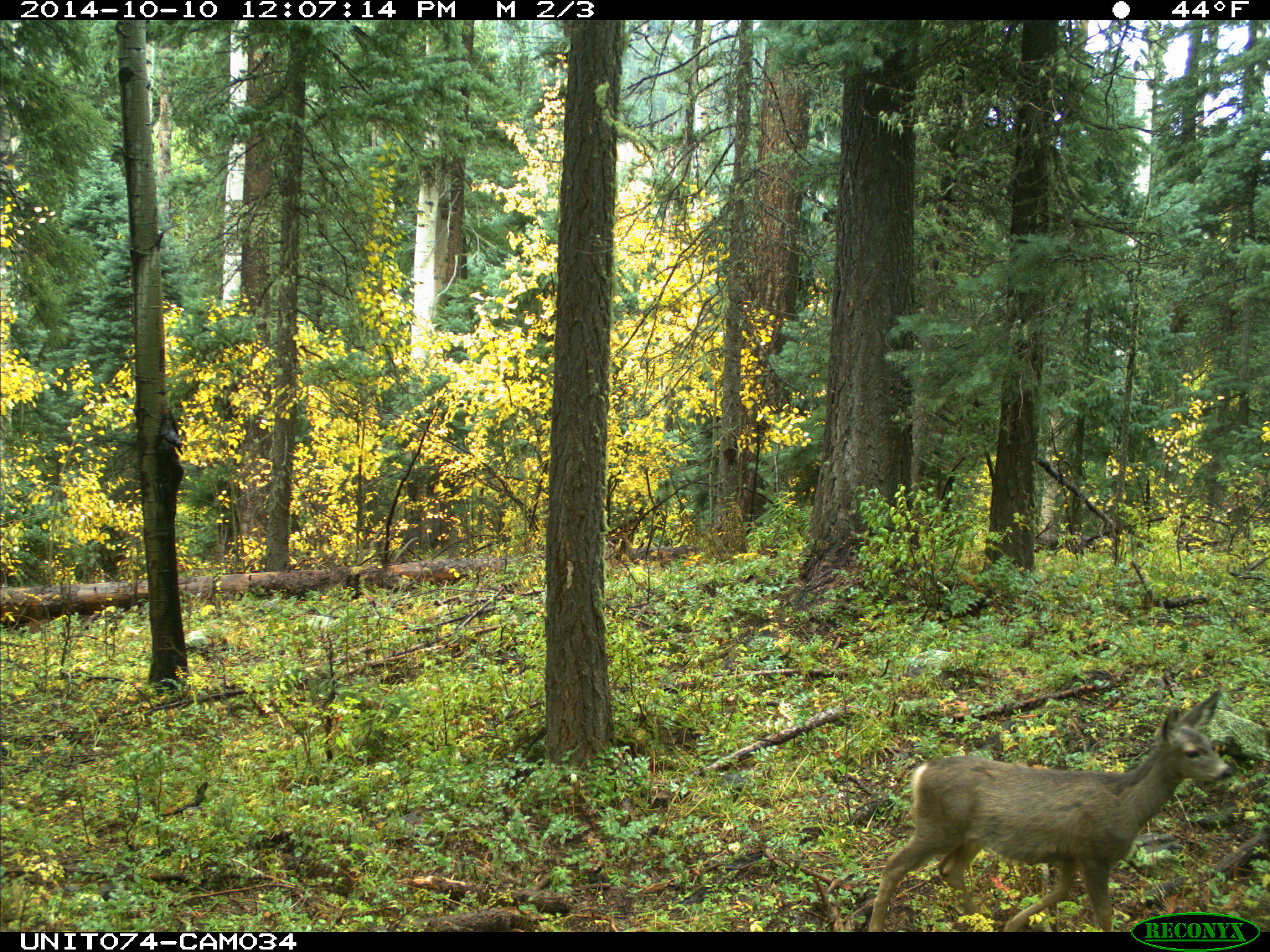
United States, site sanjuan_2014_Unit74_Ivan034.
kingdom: Animalia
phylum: Chordata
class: Mammalia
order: Artiodactyla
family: Cervidae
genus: Odocoileus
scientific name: Odocoileus hemionus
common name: mule deer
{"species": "Odocoileus hemionus (mule deer)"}